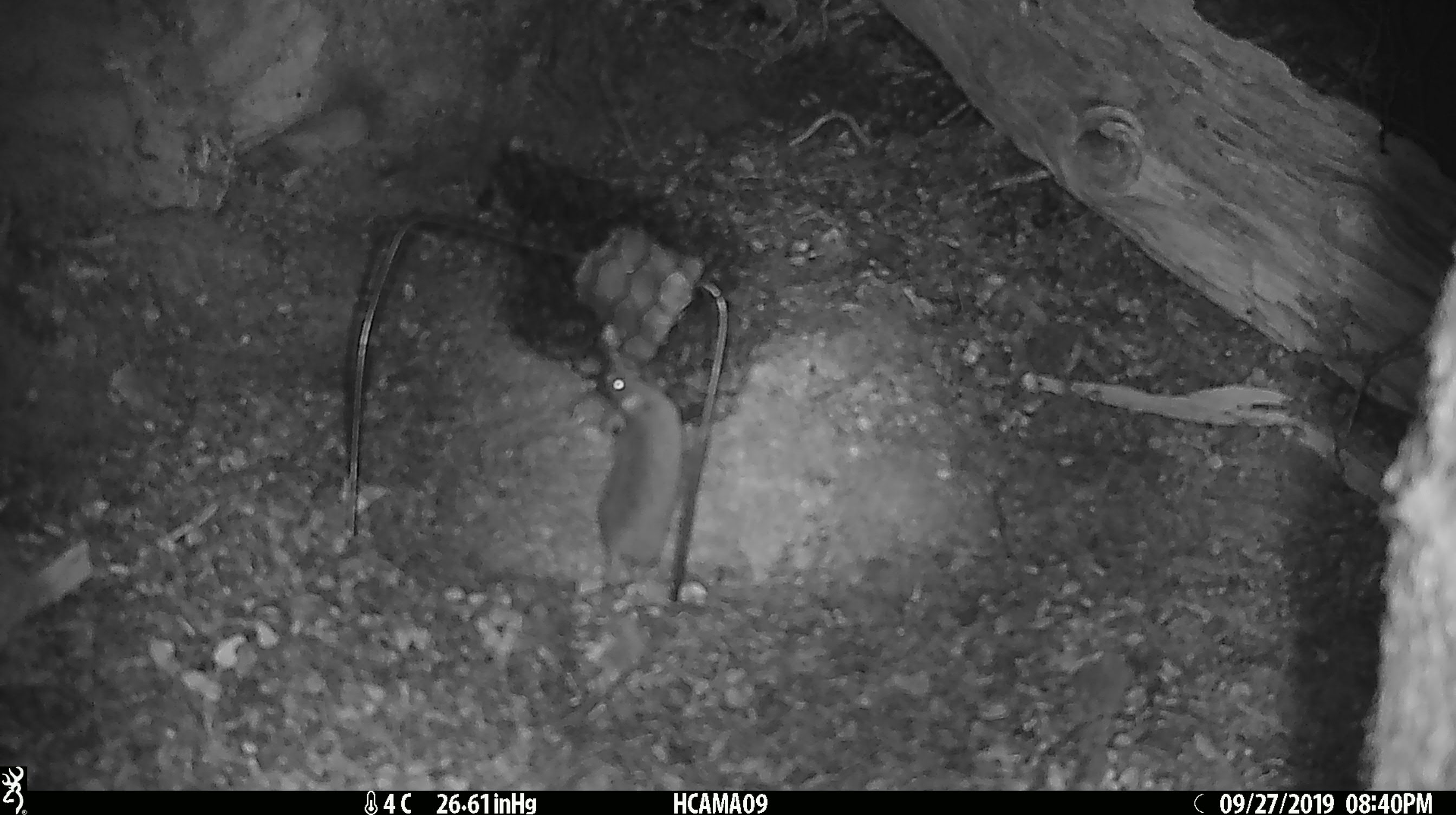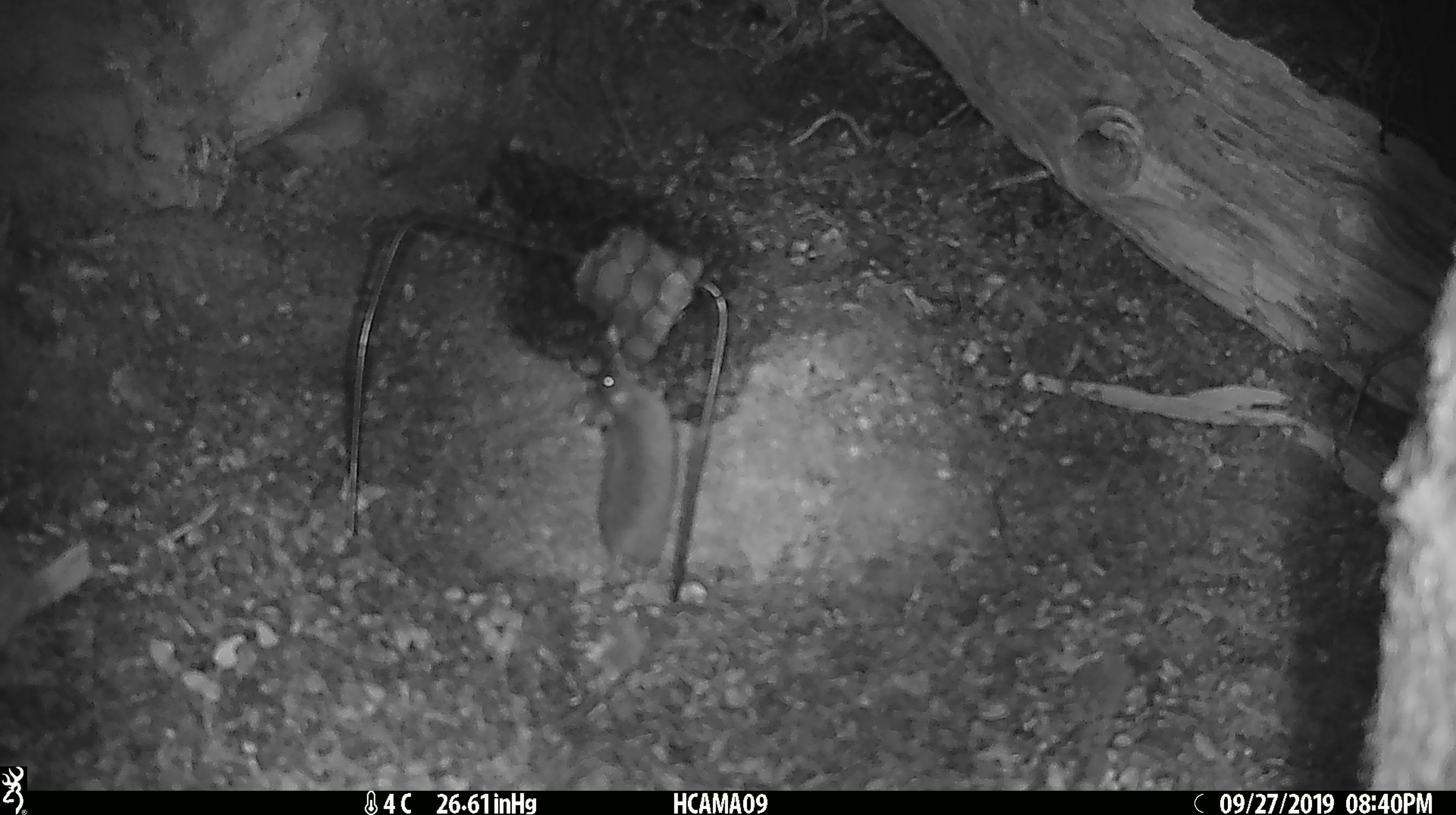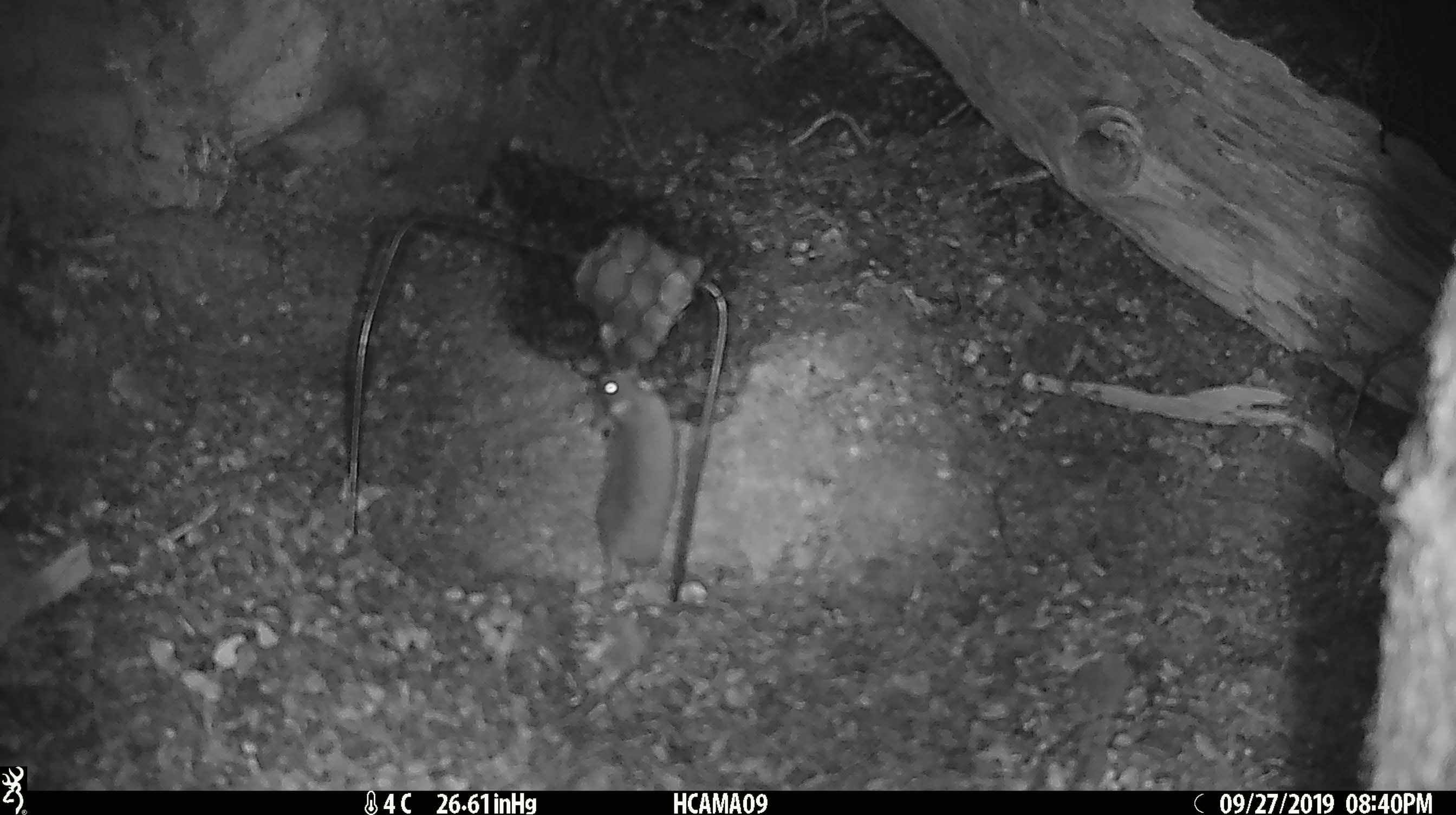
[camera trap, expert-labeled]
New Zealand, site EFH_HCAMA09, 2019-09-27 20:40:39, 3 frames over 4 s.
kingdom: Animalia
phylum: Chordata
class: Mammalia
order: Rodentia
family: Muridae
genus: Mus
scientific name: Mus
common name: mouse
Mouse (Mus).